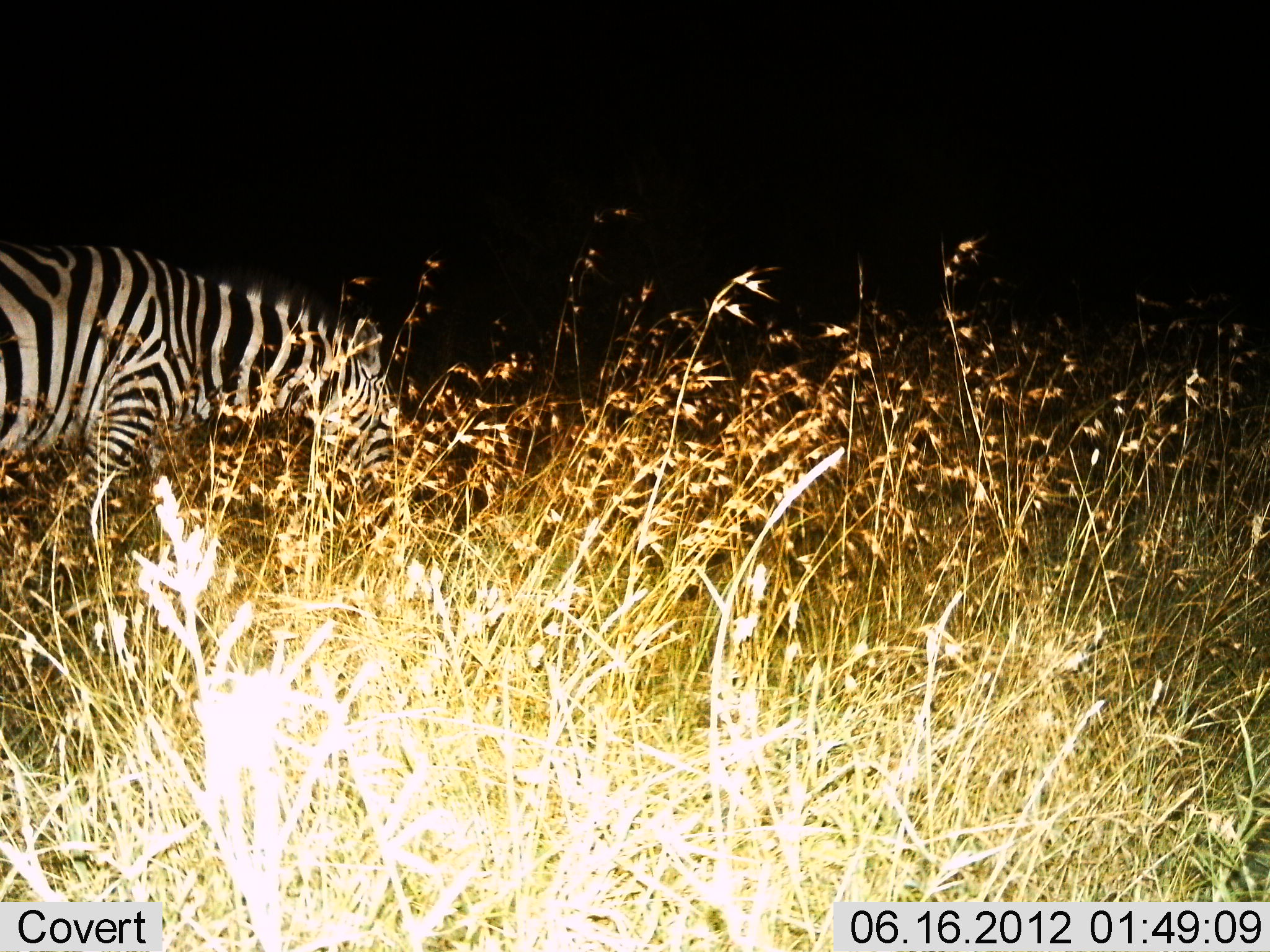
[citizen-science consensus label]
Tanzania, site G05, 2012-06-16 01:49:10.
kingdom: Animalia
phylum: Chordata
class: Mammalia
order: Perissodactyla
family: Equidae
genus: Equus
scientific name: Equus quagga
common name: plains zebra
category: zebra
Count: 1.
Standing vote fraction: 40%.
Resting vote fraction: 0%.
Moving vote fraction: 10%.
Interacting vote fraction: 0%.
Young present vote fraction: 0%.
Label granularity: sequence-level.